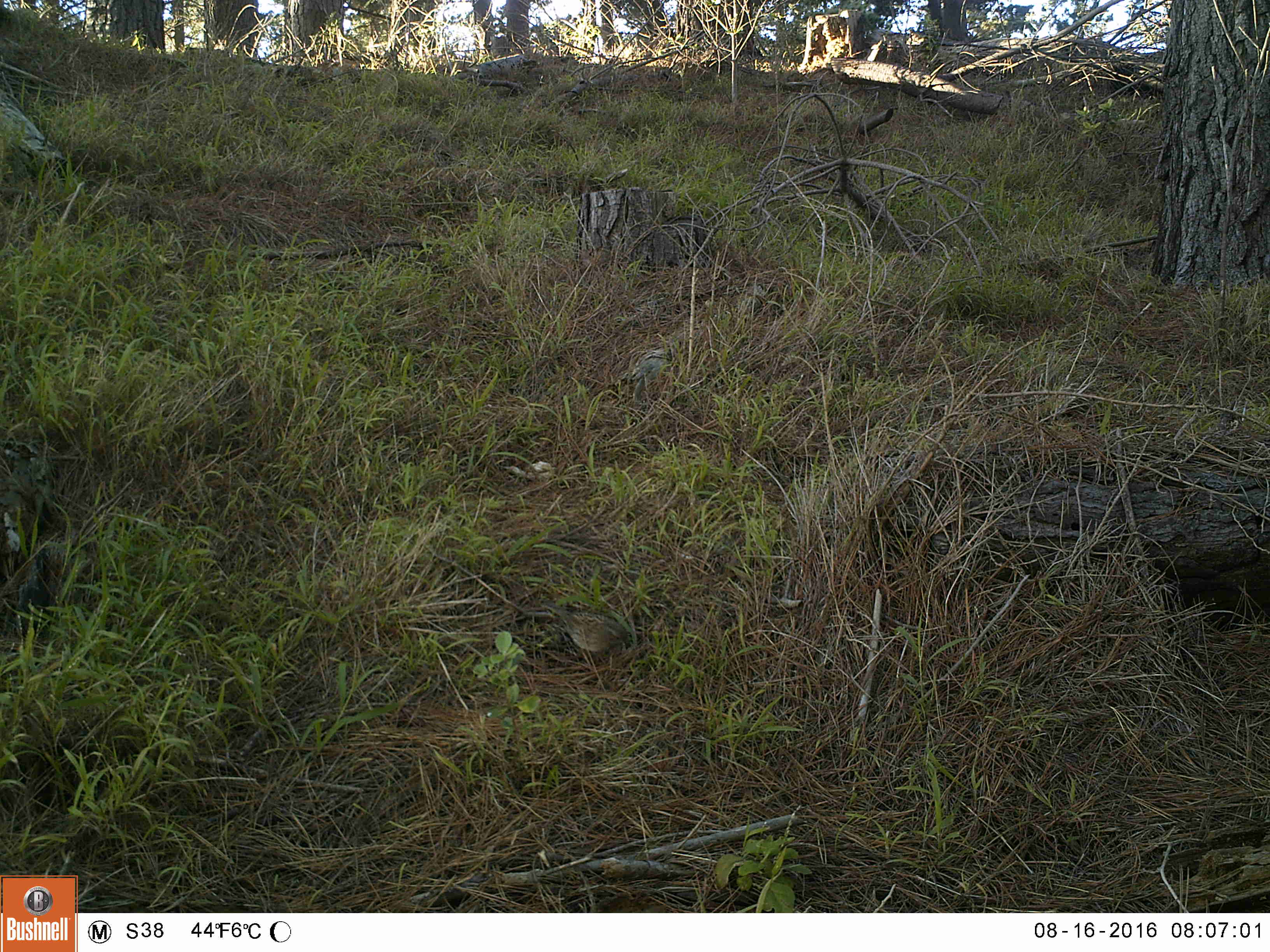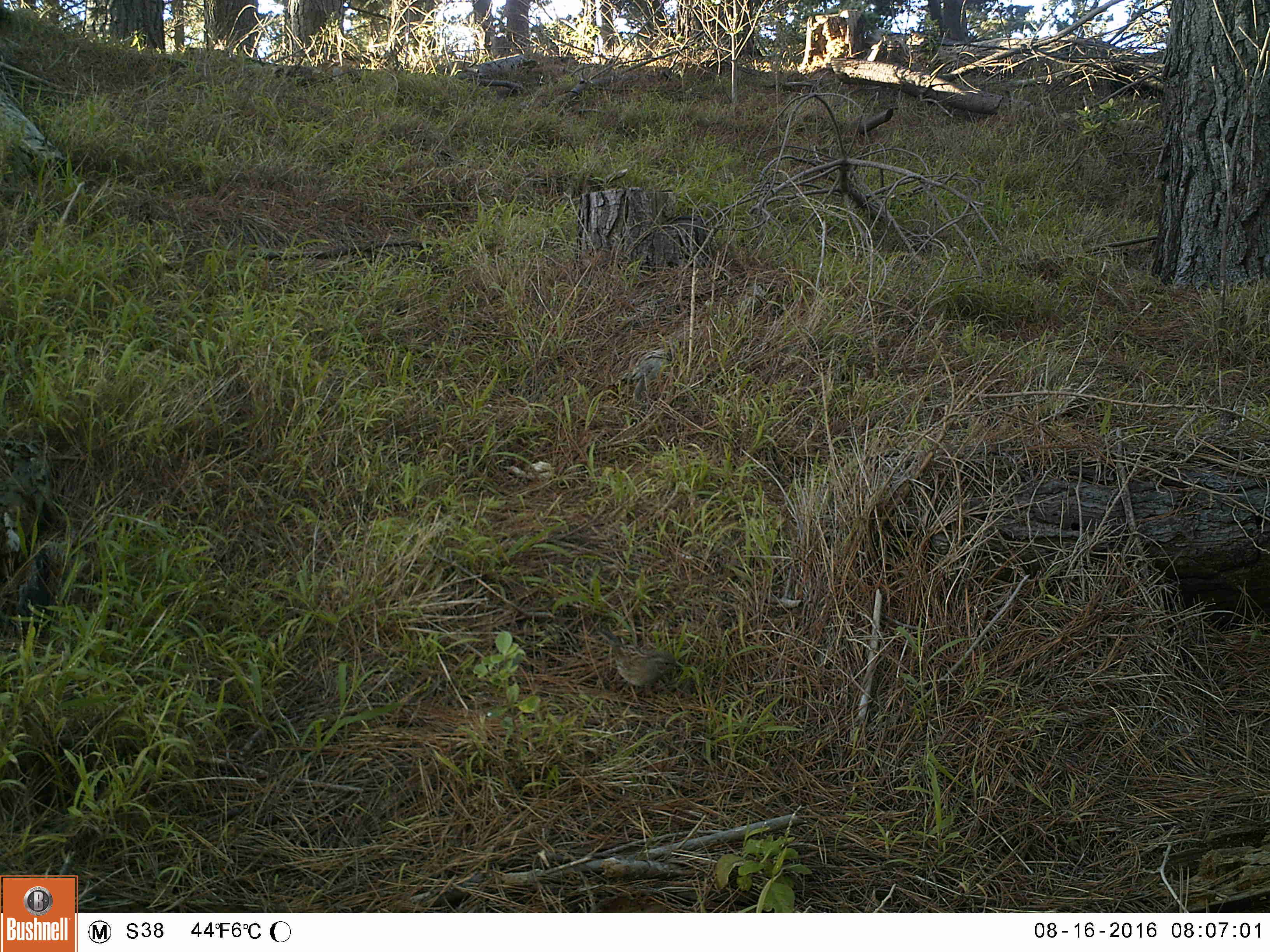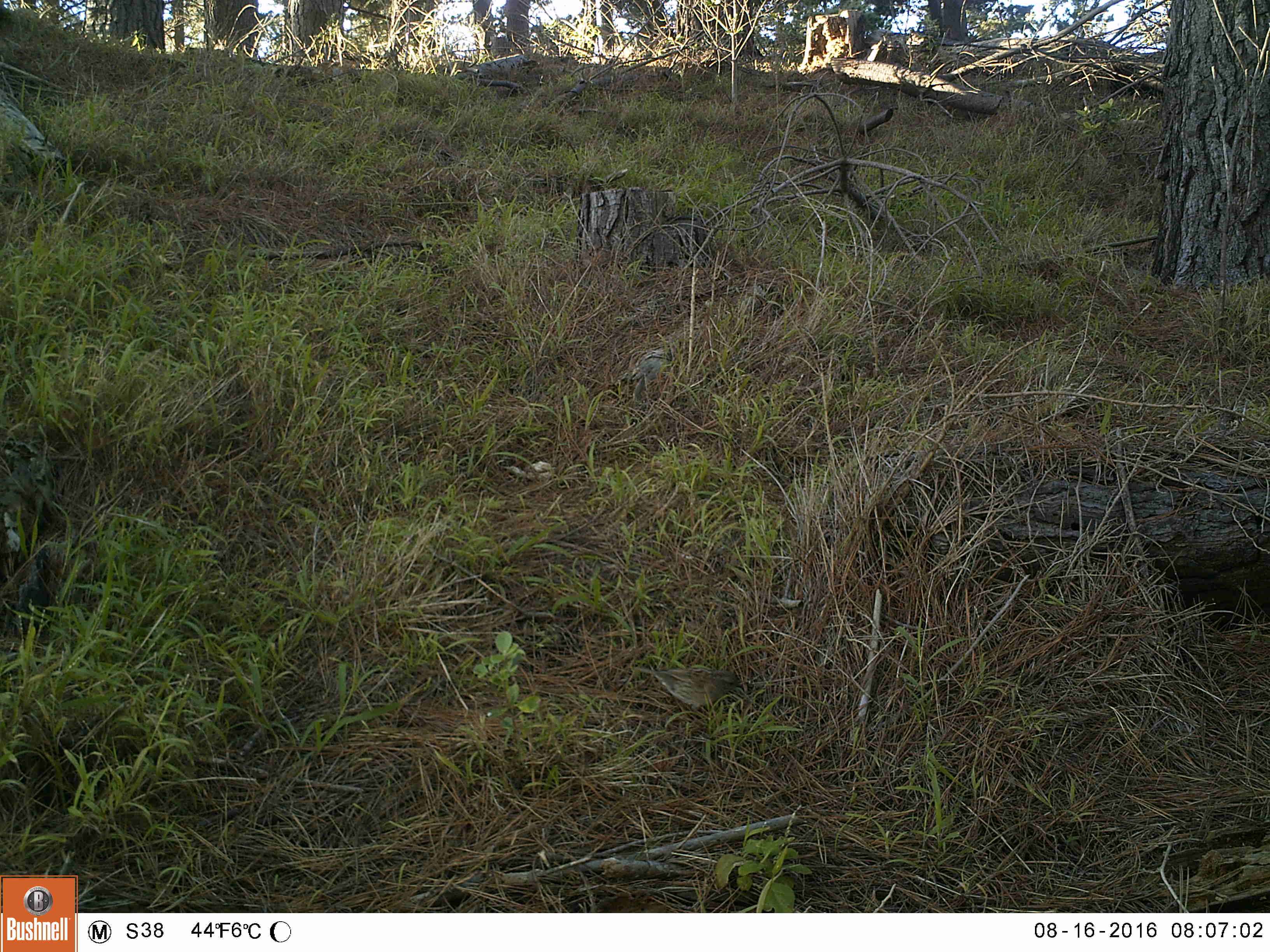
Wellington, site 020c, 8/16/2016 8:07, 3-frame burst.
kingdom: Animalia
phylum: Chordata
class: Aves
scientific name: Aves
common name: bird